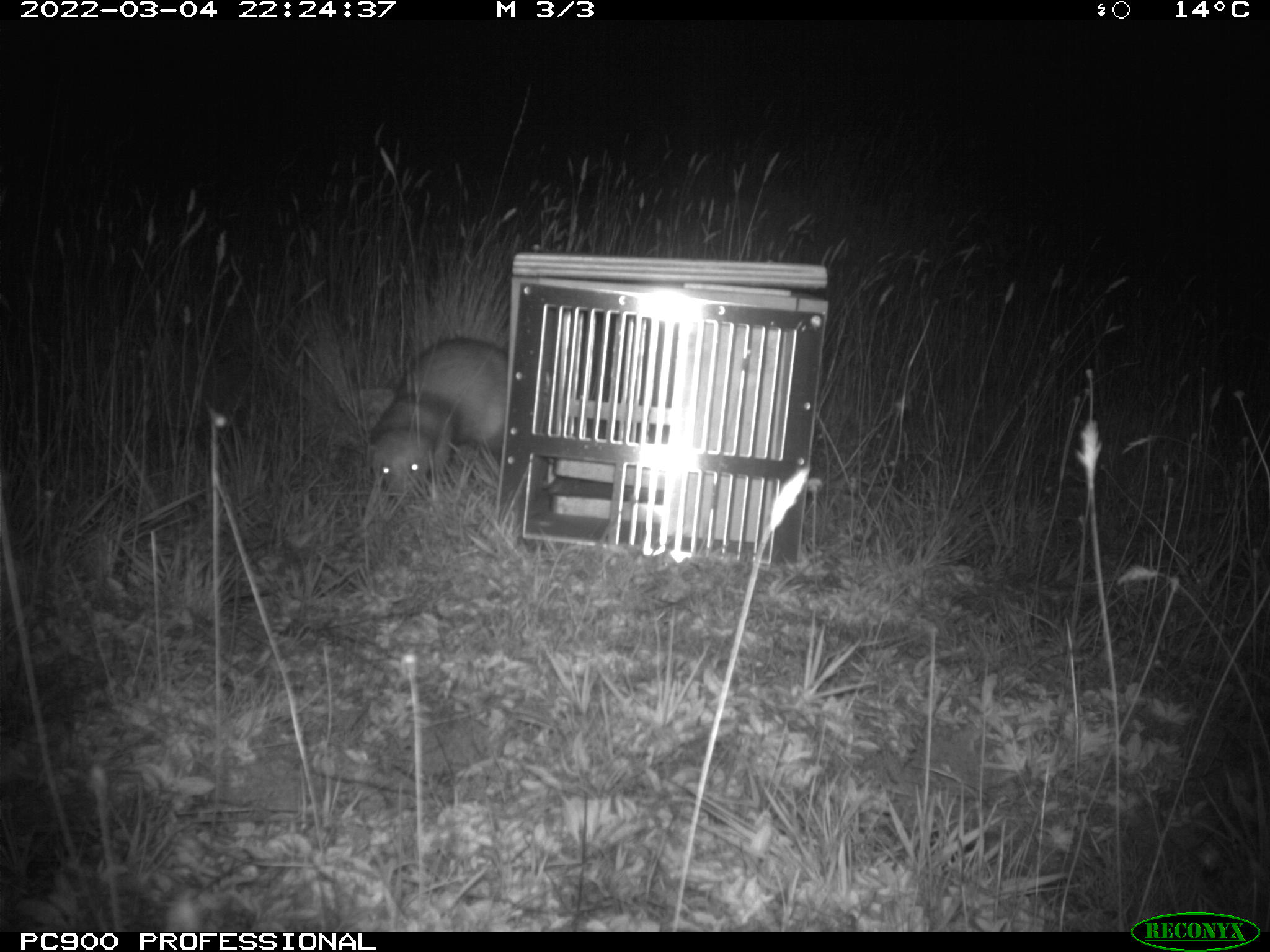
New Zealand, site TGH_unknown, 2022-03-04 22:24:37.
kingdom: Animalia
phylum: Chordata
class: Mammalia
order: Carnivora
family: Mustelidae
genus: Mustela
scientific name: Mustela furo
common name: ferret